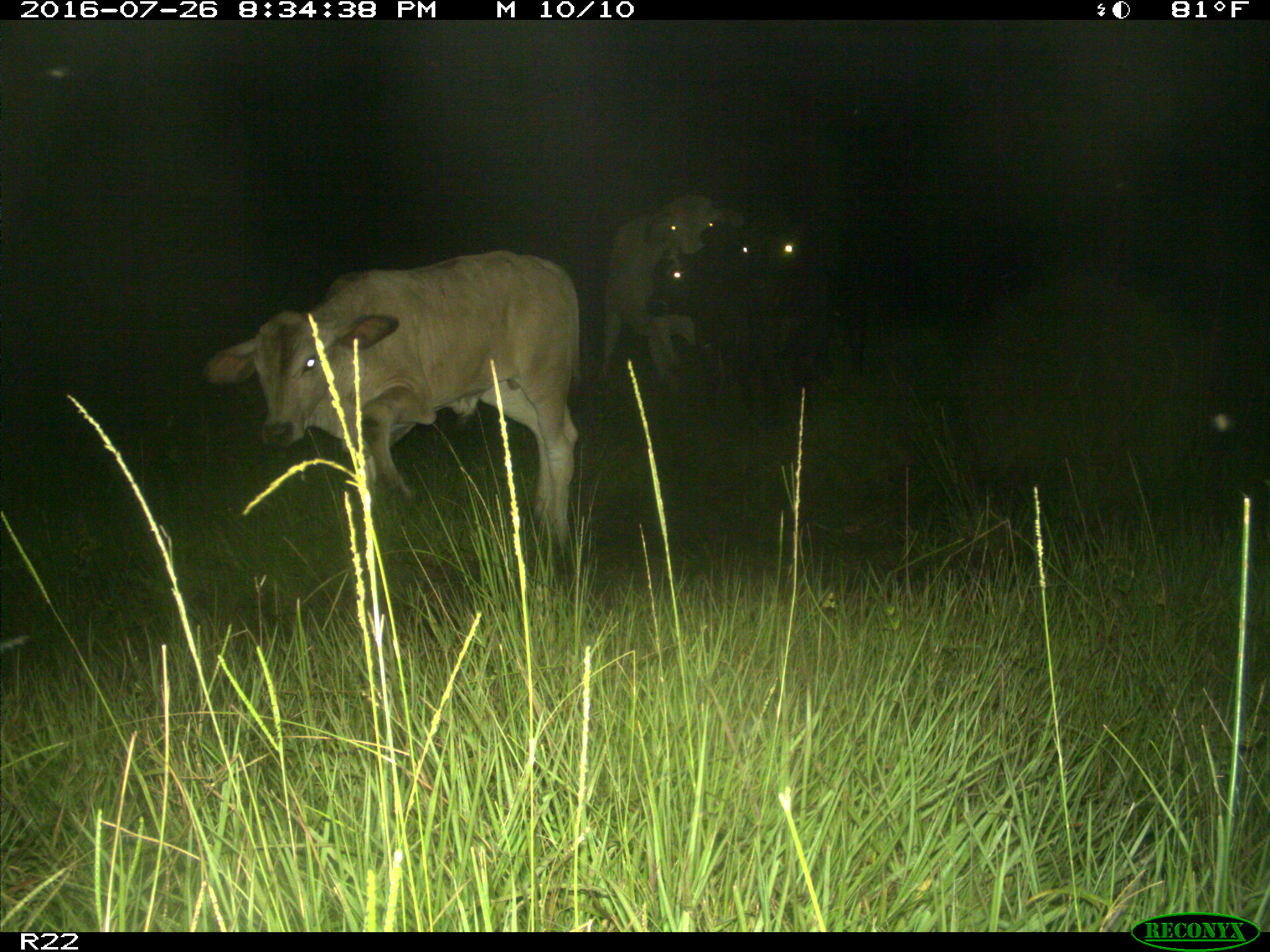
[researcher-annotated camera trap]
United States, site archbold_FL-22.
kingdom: Animalia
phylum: Chordata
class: Mammalia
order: Artiodactyla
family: Bovidae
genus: Bos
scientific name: Bos taurus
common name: domestic cow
Bos taurus (domestic cow).